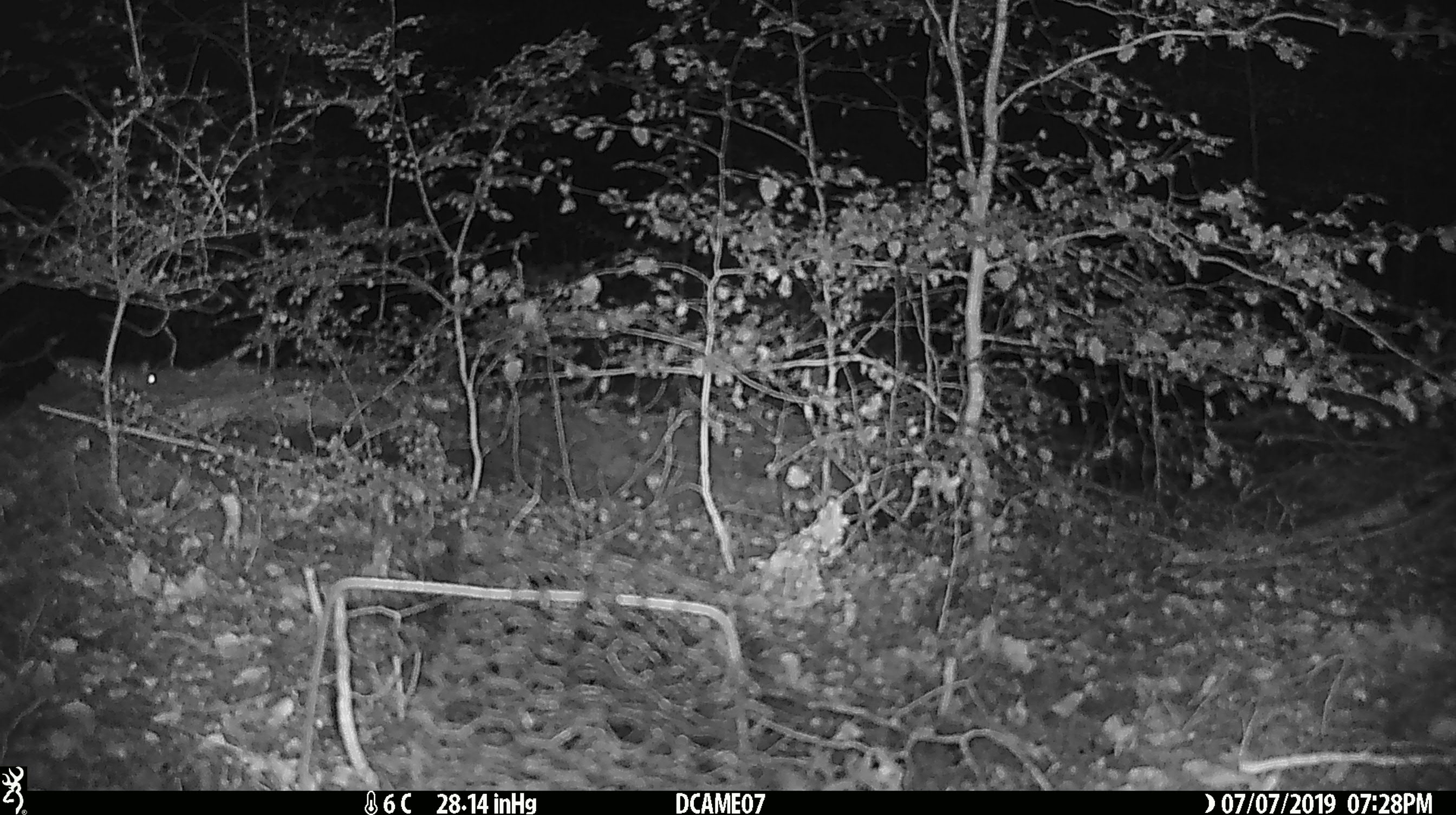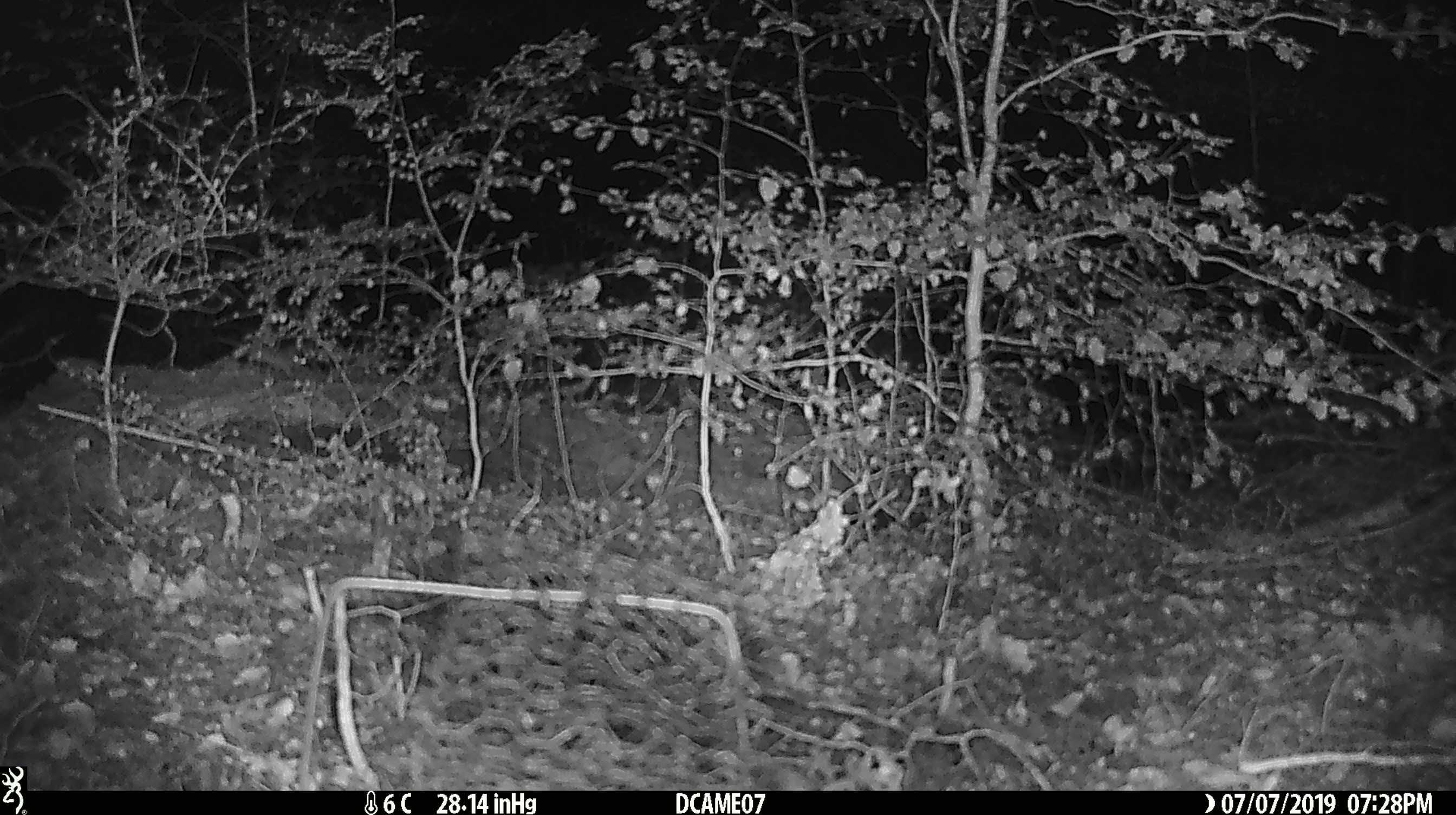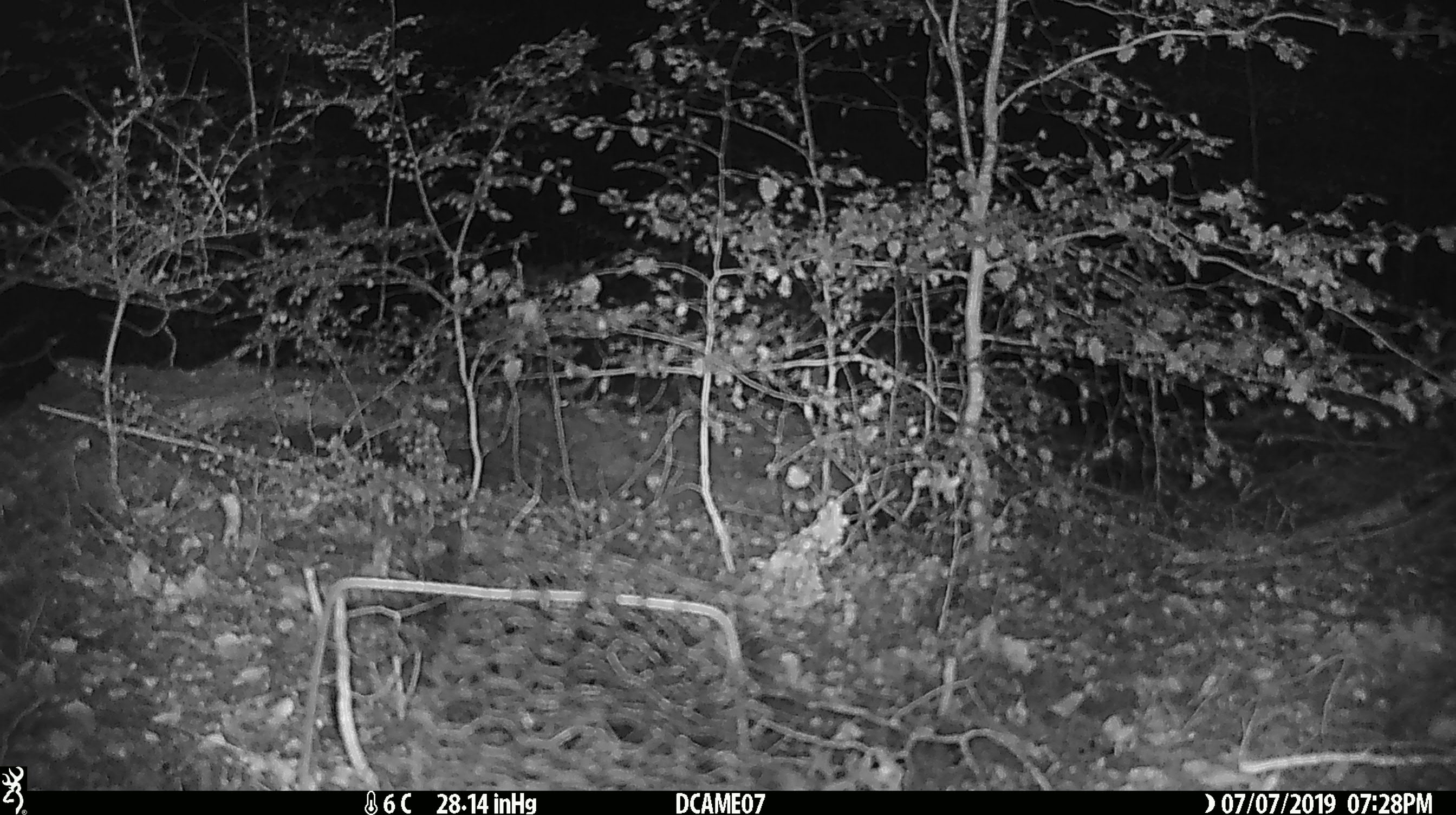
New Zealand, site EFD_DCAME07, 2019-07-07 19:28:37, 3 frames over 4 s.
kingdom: Animalia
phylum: Chordata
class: Mammalia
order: Rodentia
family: Muridae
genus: Mus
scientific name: Mus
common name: mouse